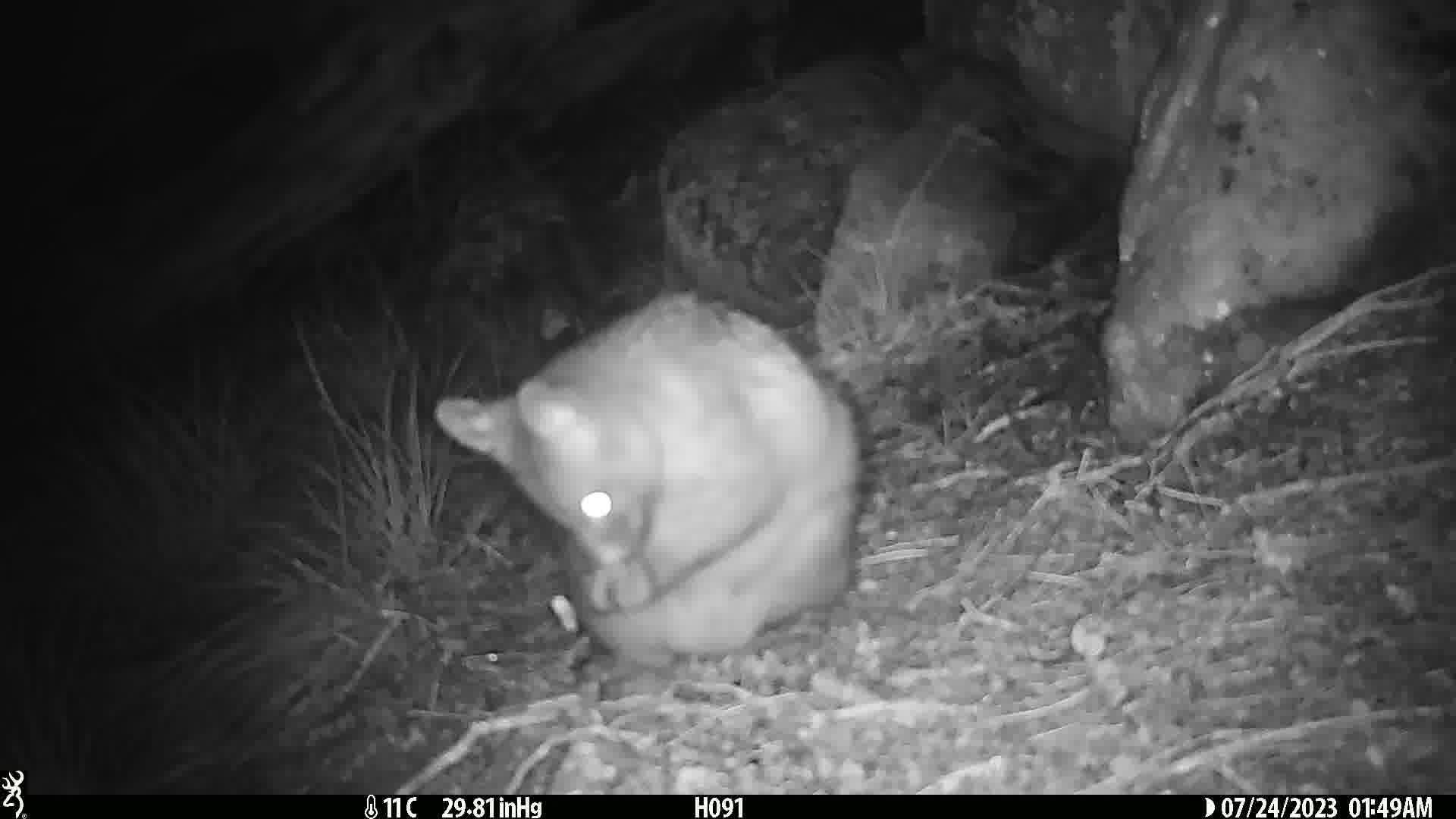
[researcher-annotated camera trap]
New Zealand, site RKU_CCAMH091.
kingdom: Animalia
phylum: Chordata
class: Mammalia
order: Diprotodontia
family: Phalangeridae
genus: Trichosurus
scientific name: Trichosurus vulpecula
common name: common brushtail possum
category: possum